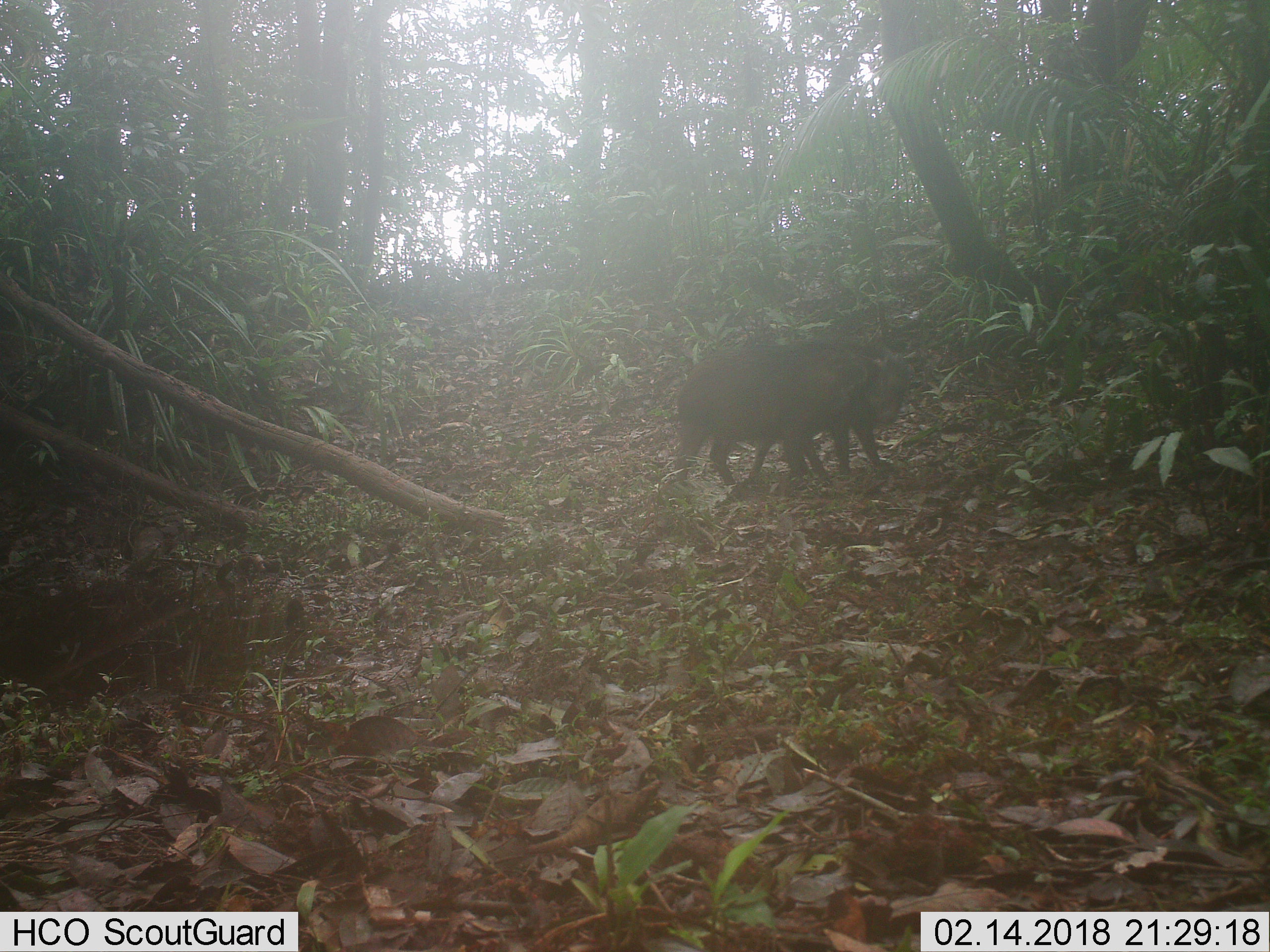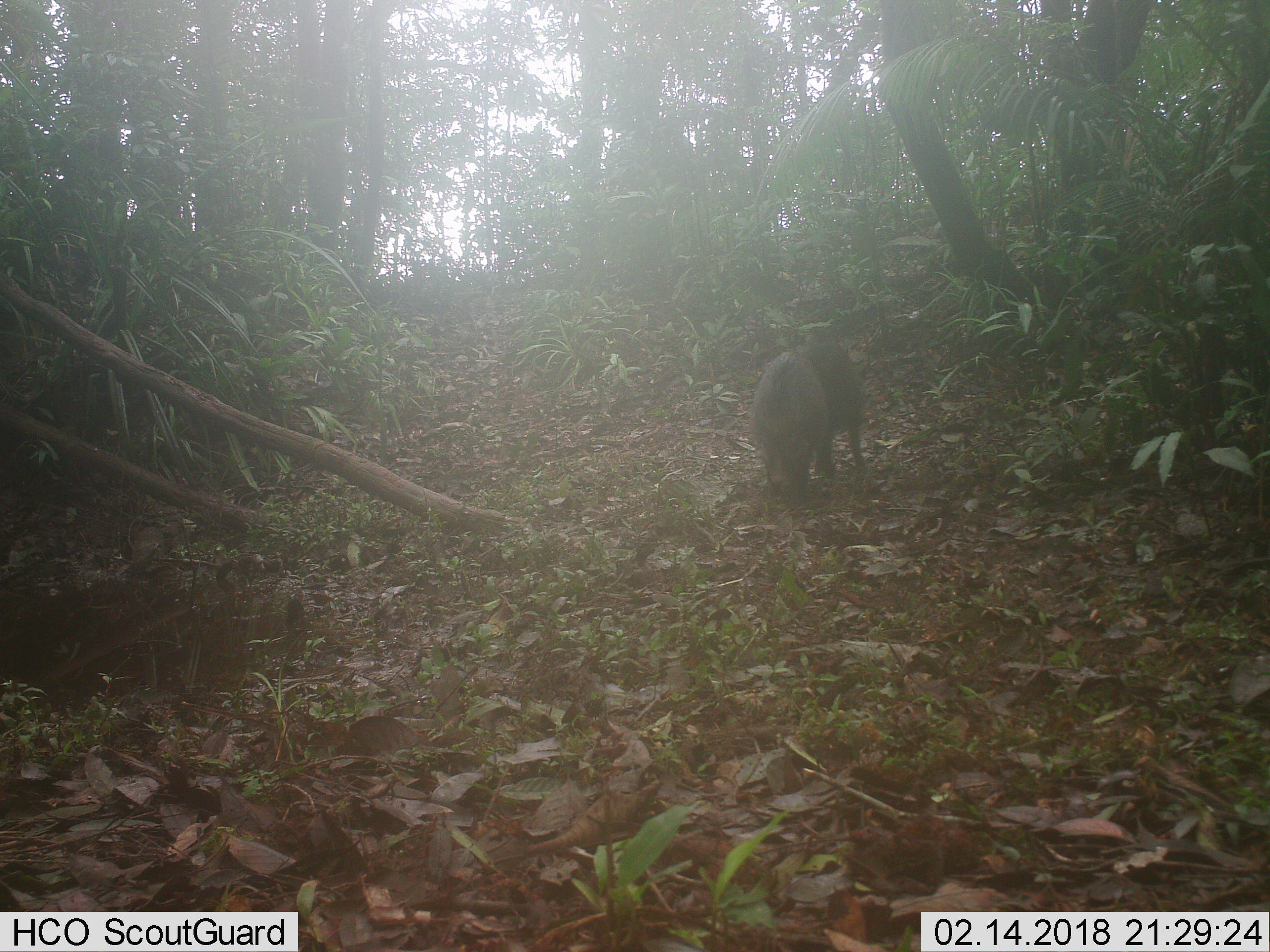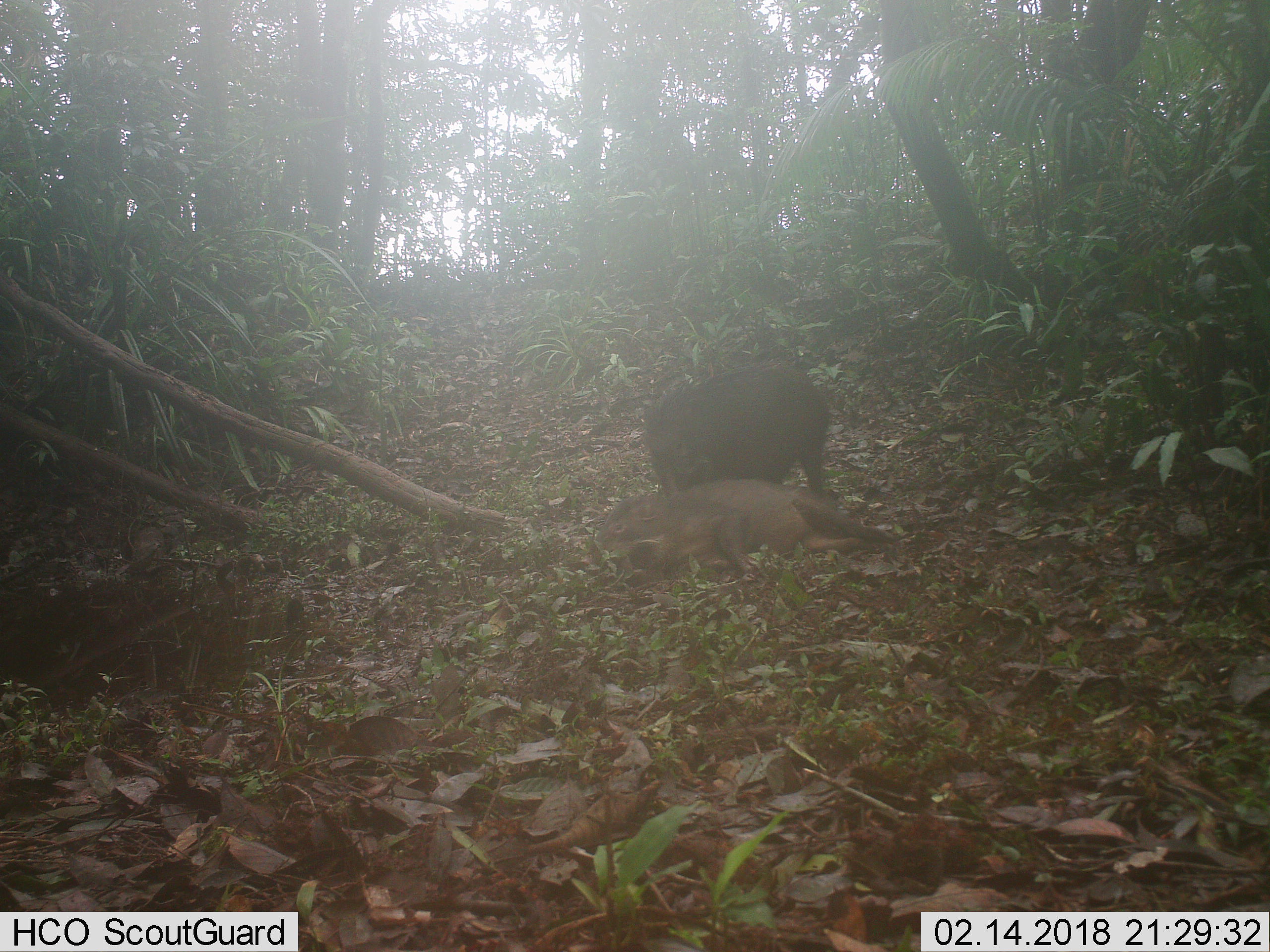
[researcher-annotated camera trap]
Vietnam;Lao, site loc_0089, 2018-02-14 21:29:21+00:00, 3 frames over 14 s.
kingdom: Animalia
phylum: Chordata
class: Mammalia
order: Artiodactyla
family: Suidae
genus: Sus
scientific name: Sus scrofa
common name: eurasian wild pig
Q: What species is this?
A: Eurasian wild pig (Sus scrofa).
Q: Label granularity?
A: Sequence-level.